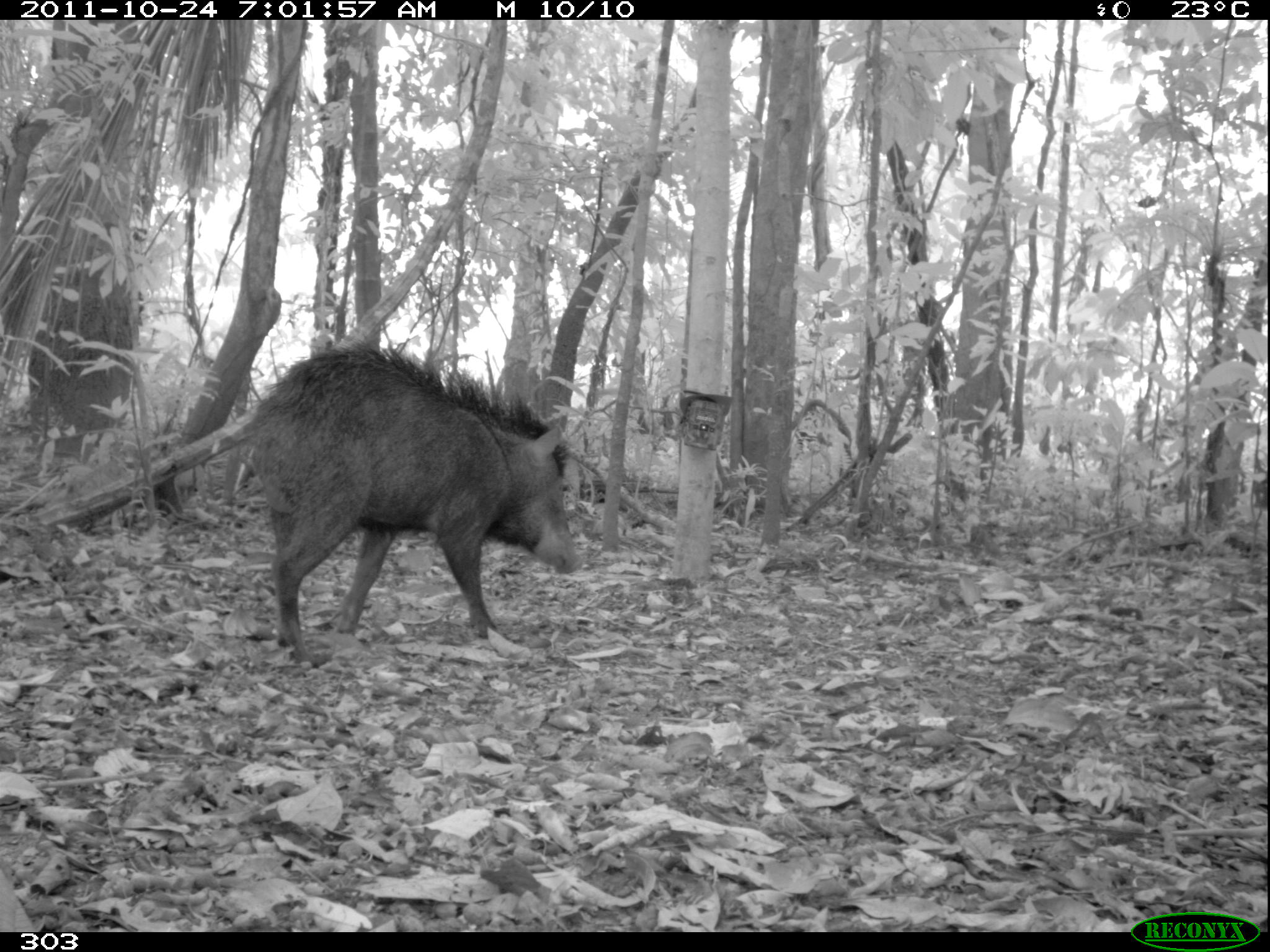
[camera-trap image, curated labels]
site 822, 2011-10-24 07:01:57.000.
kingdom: Animalia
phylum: Chordata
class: Mammalia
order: Artiodactyla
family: Tayassuidae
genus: Tayassu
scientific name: Tayassu pecari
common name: white-lipped peccary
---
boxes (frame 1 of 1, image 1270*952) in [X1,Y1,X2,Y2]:
tayassu pecari: [251,345,585,658]